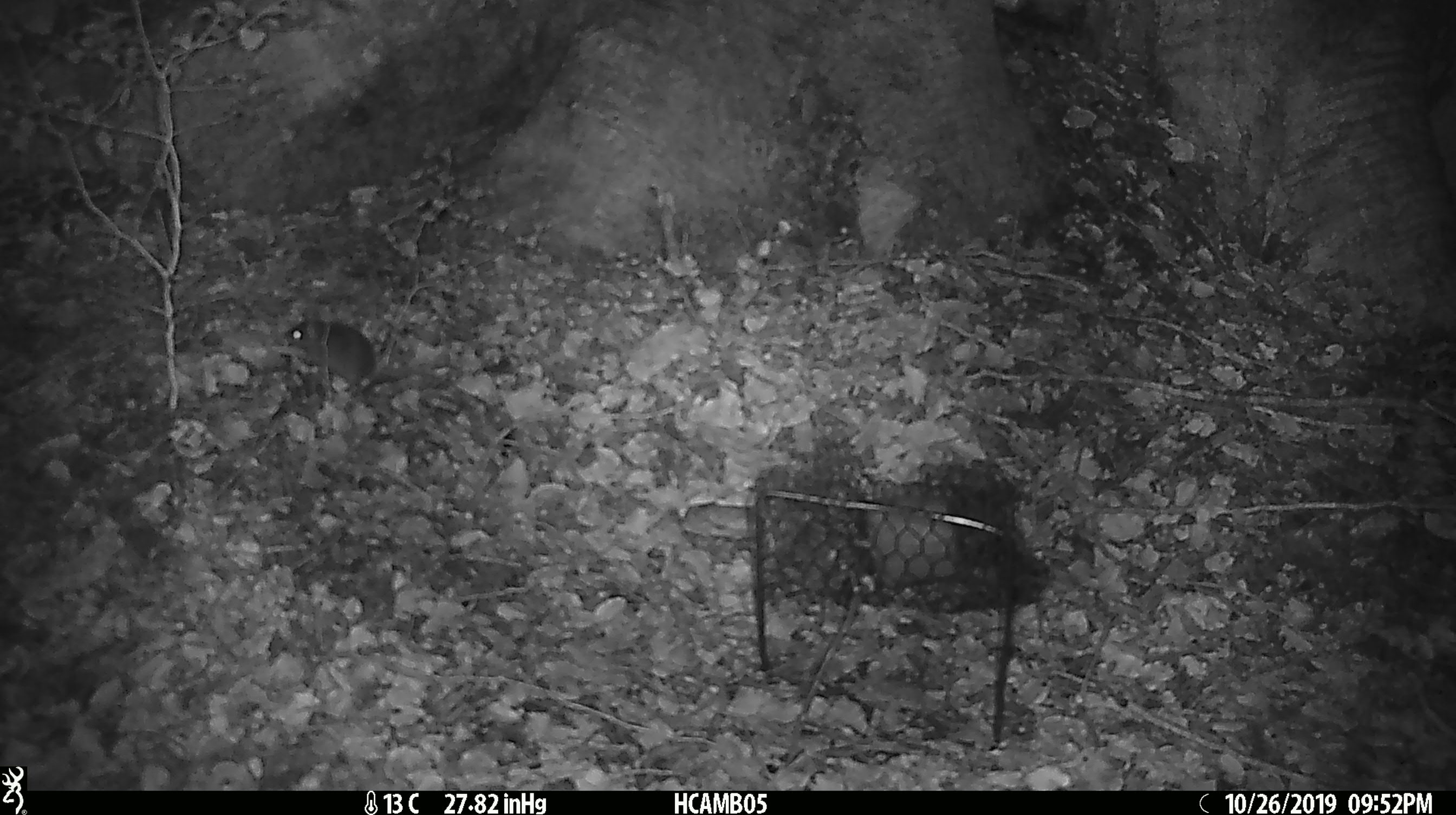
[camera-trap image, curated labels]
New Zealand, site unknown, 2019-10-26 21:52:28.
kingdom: Animalia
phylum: Chordata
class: Mammalia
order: Rodentia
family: Muridae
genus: Mus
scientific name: Mus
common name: mouse